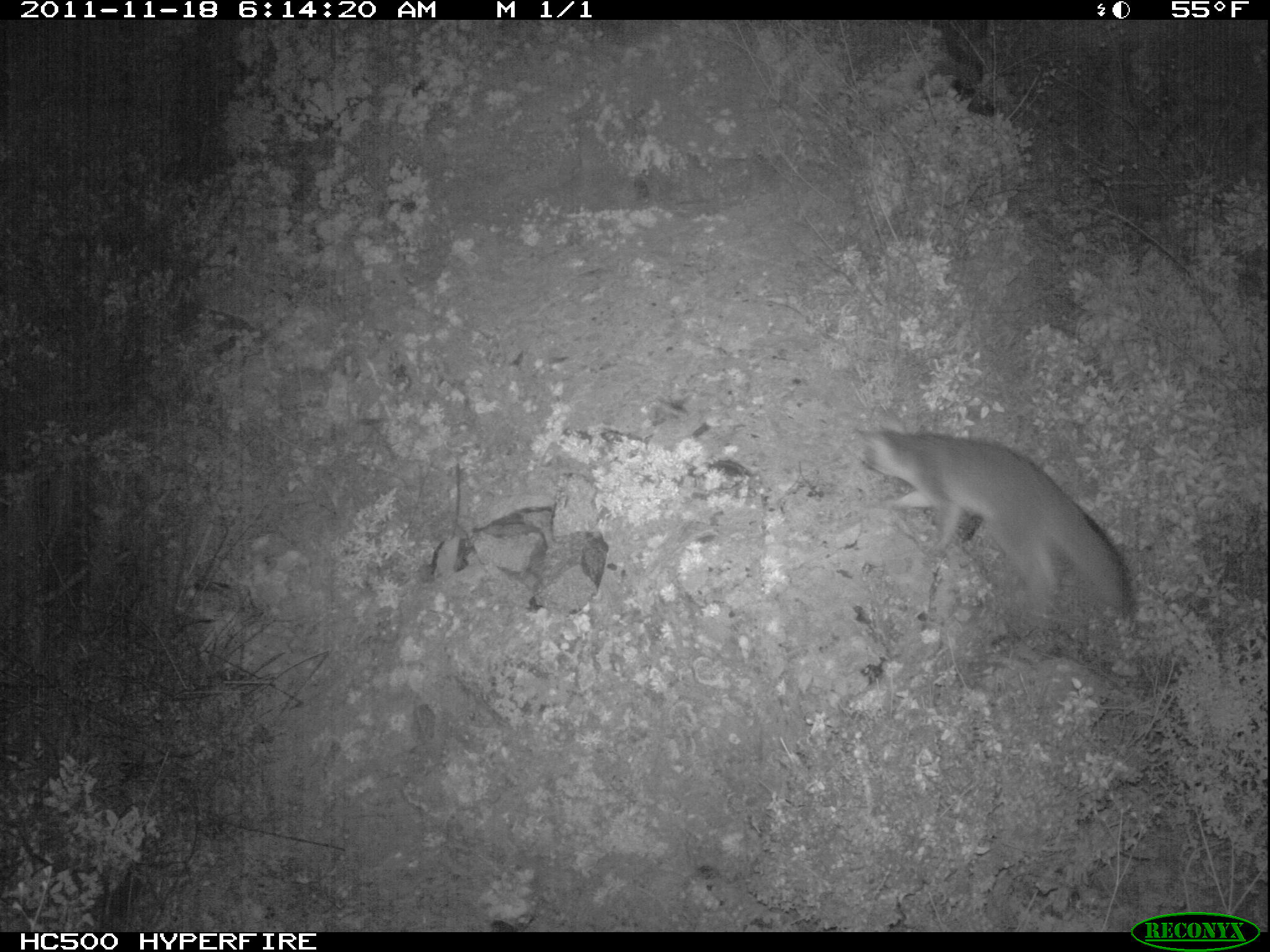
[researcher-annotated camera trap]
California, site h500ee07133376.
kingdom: Animalia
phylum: Chordata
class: Mammalia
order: Carnivora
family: Canidae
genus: Urocyon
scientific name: Urocyon littoralis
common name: island fox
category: fox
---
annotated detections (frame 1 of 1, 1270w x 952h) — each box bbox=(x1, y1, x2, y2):
fox: bbox=(841, 427, 1140, 617)